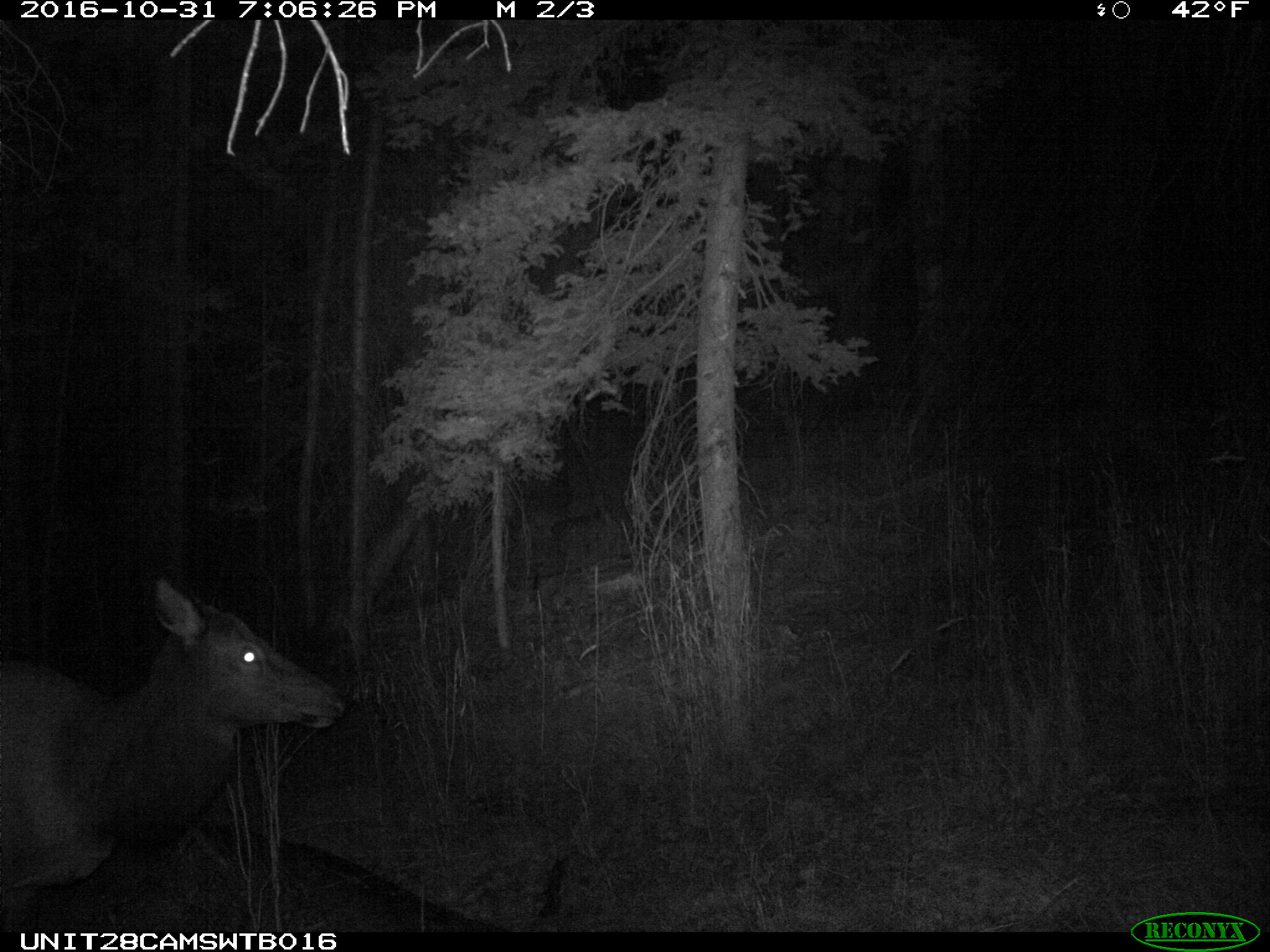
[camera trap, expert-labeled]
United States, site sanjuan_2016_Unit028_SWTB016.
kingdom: Animalia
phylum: Chordata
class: Mammalia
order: Artiodactyla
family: Cervidae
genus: Cervus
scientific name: Cervus elaphus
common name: red deer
Cervus elaphus (red deer).